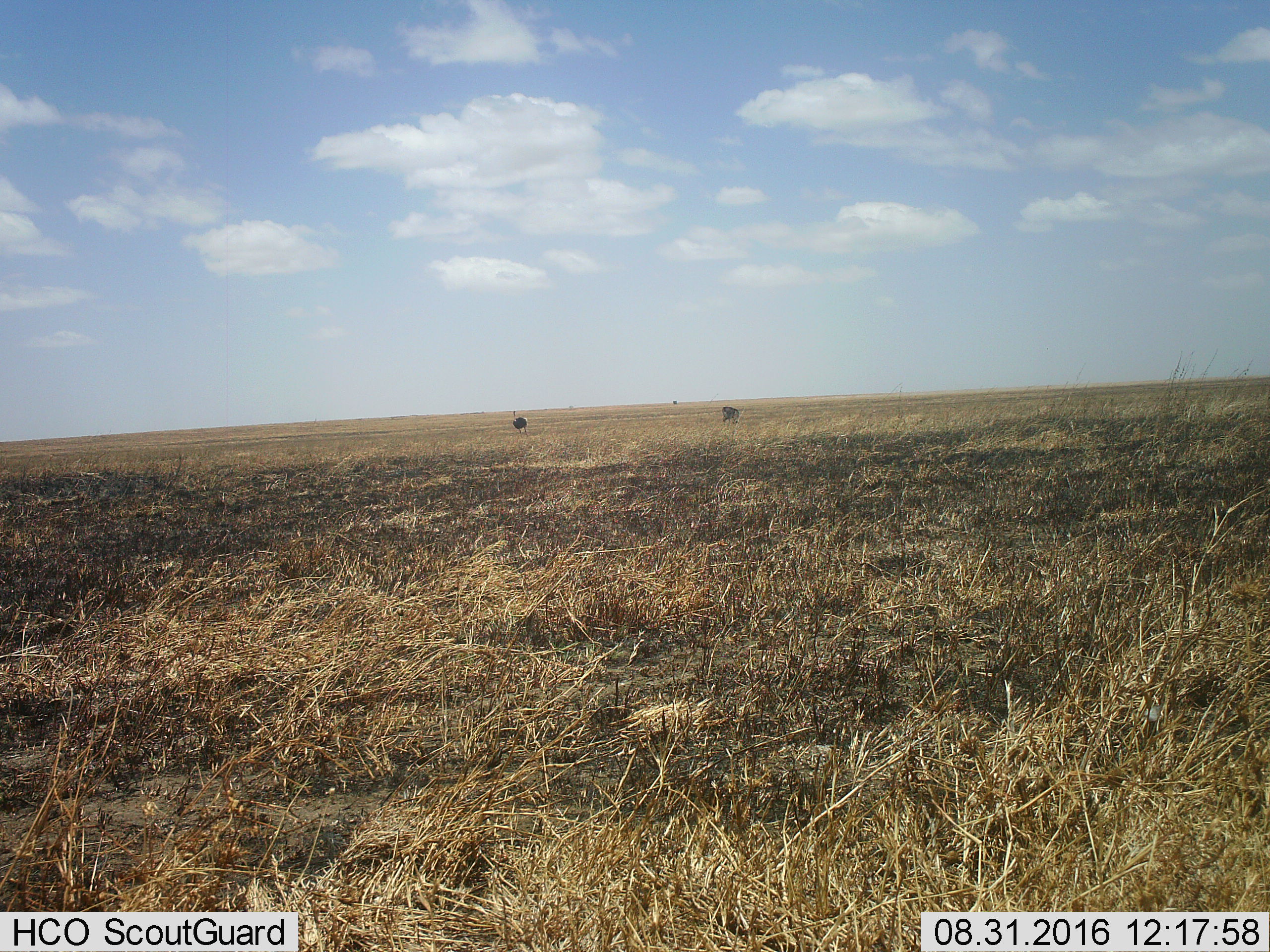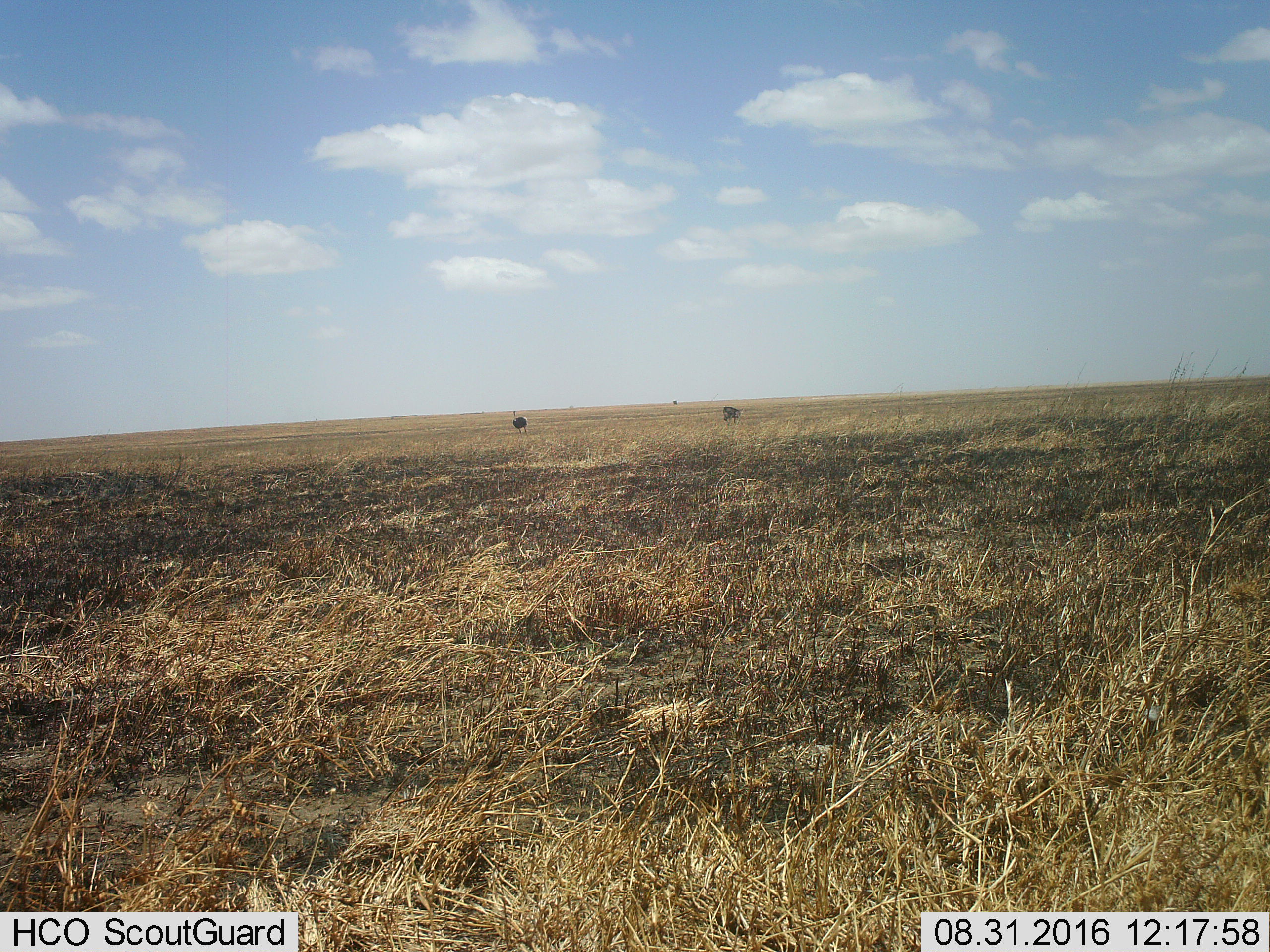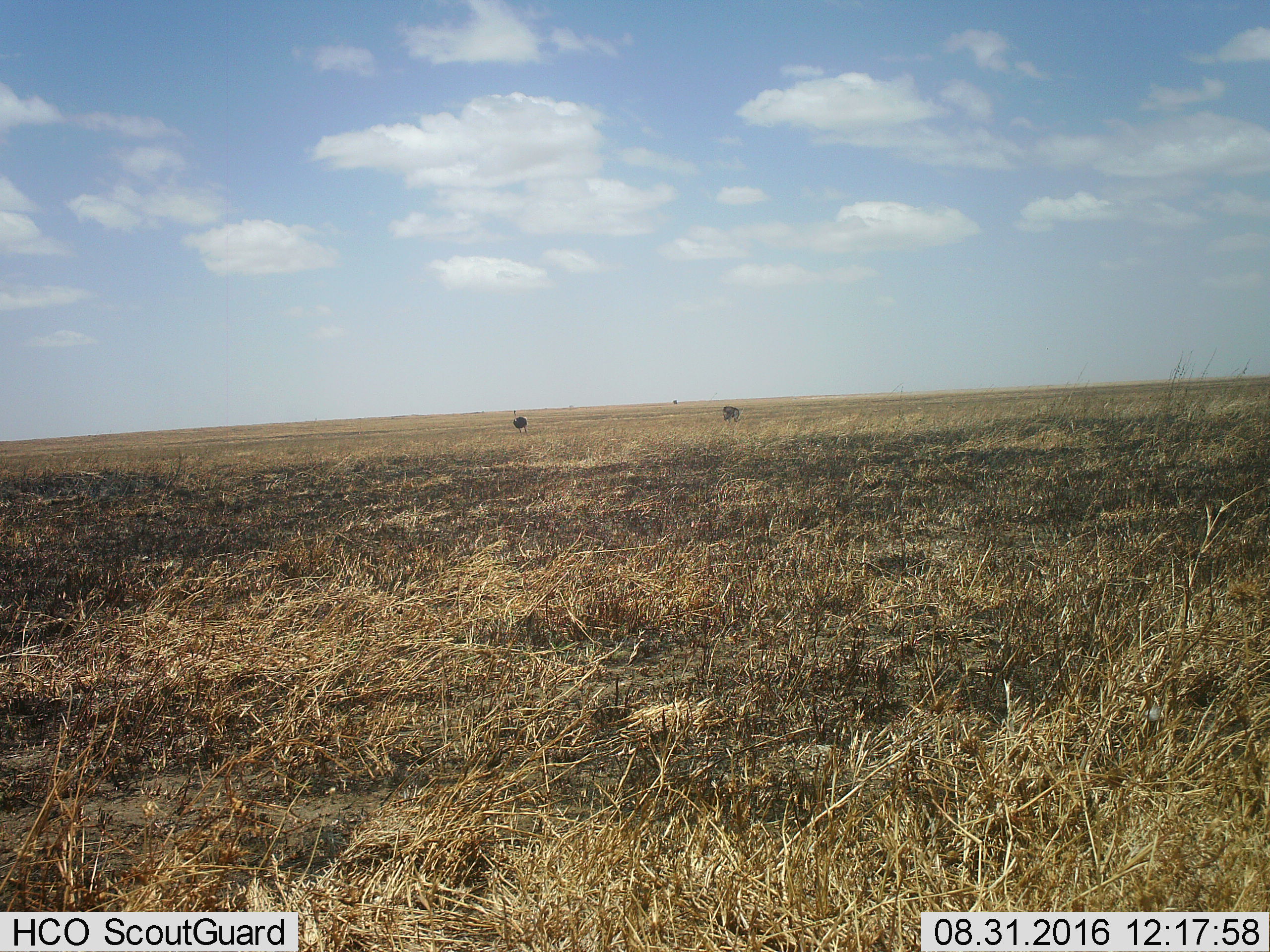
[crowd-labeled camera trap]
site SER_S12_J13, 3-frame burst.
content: unidentified animal